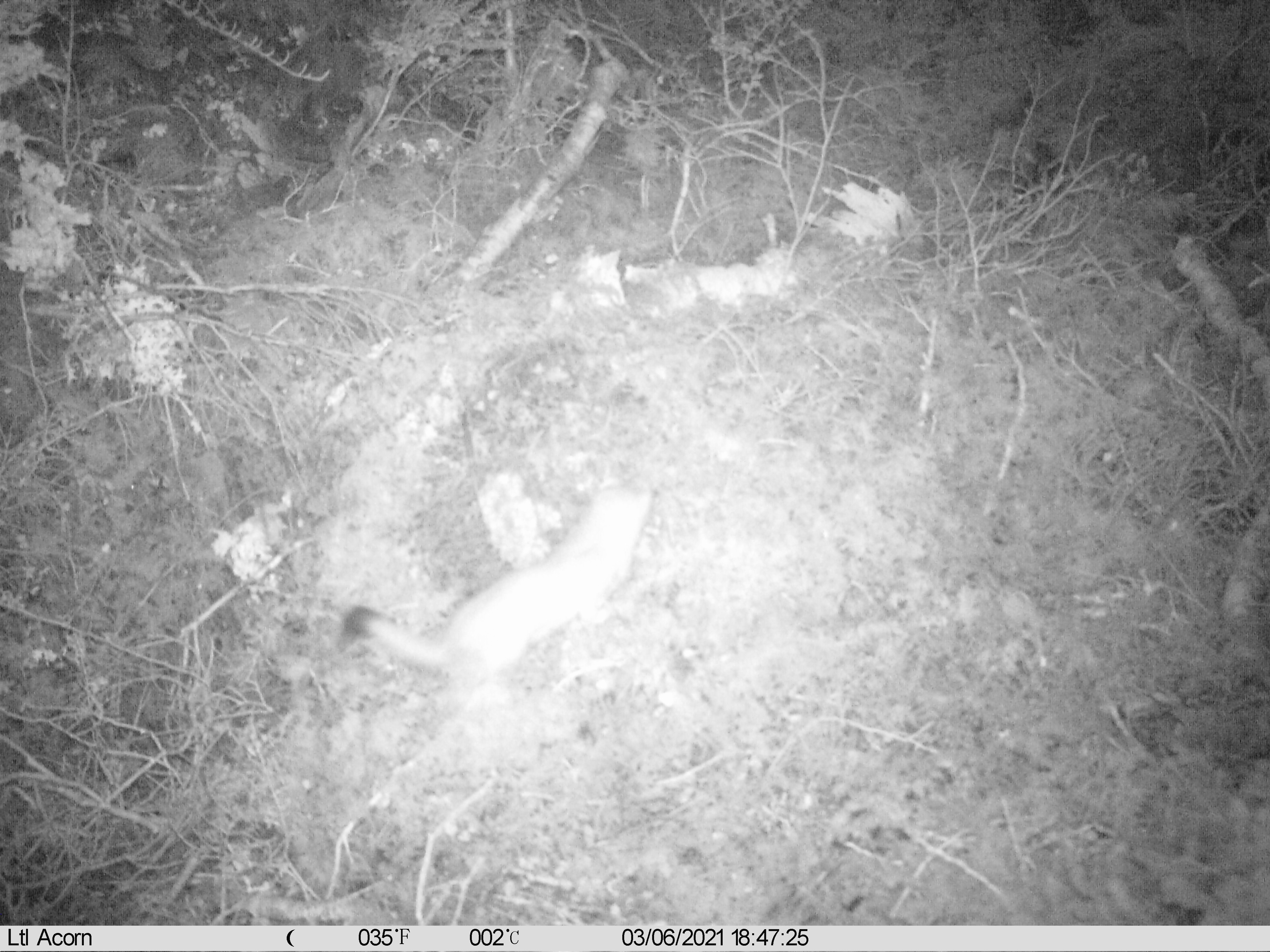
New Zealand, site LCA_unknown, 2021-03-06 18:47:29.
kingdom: Animalia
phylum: Chordata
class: Mammalia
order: Carnivora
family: Mustelidae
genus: Mustela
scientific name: Mustela erminea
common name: stoat